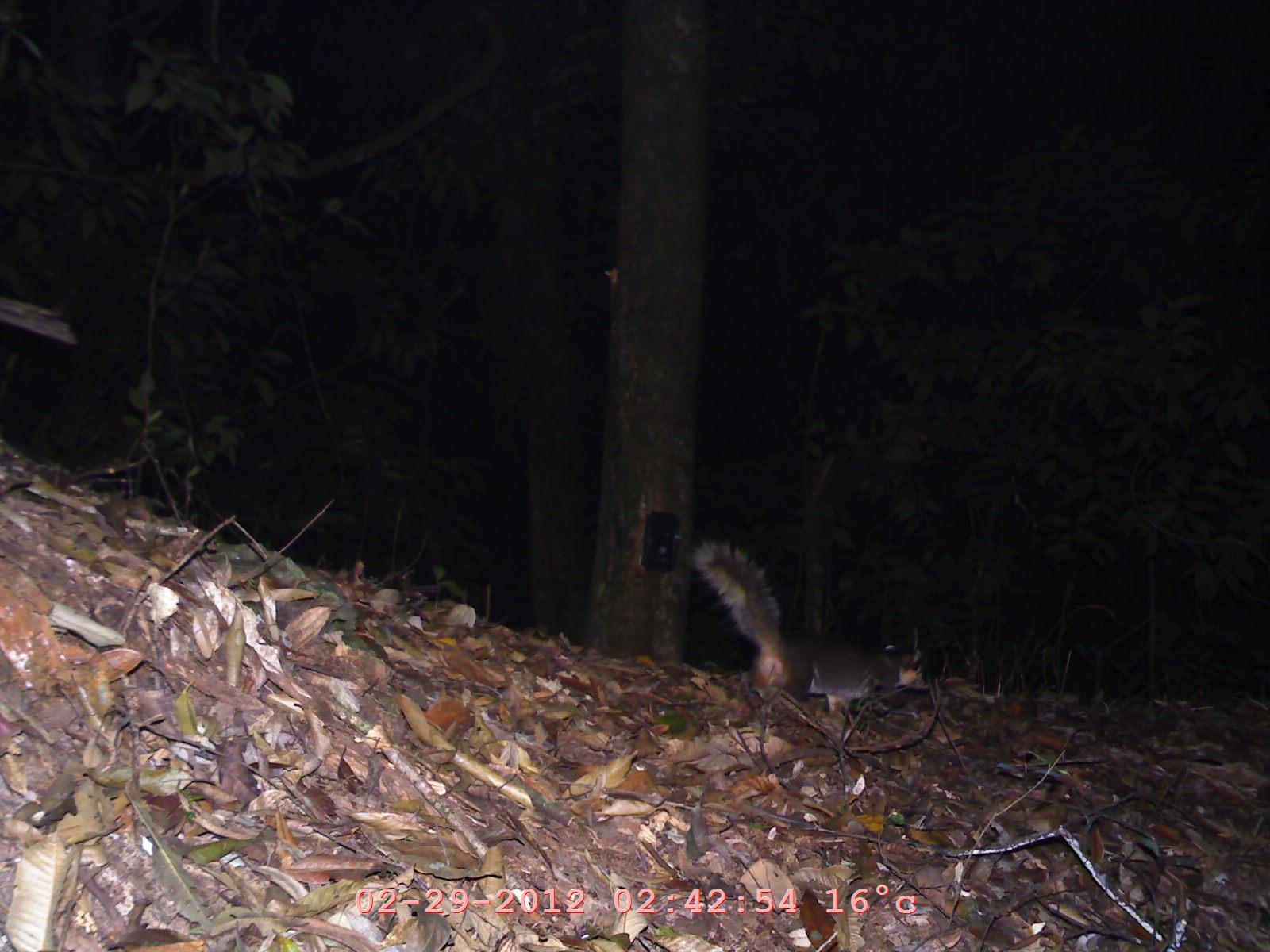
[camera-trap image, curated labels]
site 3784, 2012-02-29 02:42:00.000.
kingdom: Animalia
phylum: Chordata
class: Mammalia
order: Carnivora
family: Herpestidae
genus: Urva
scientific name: Urva urva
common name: crab-eating mongoose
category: herpestes urva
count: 1